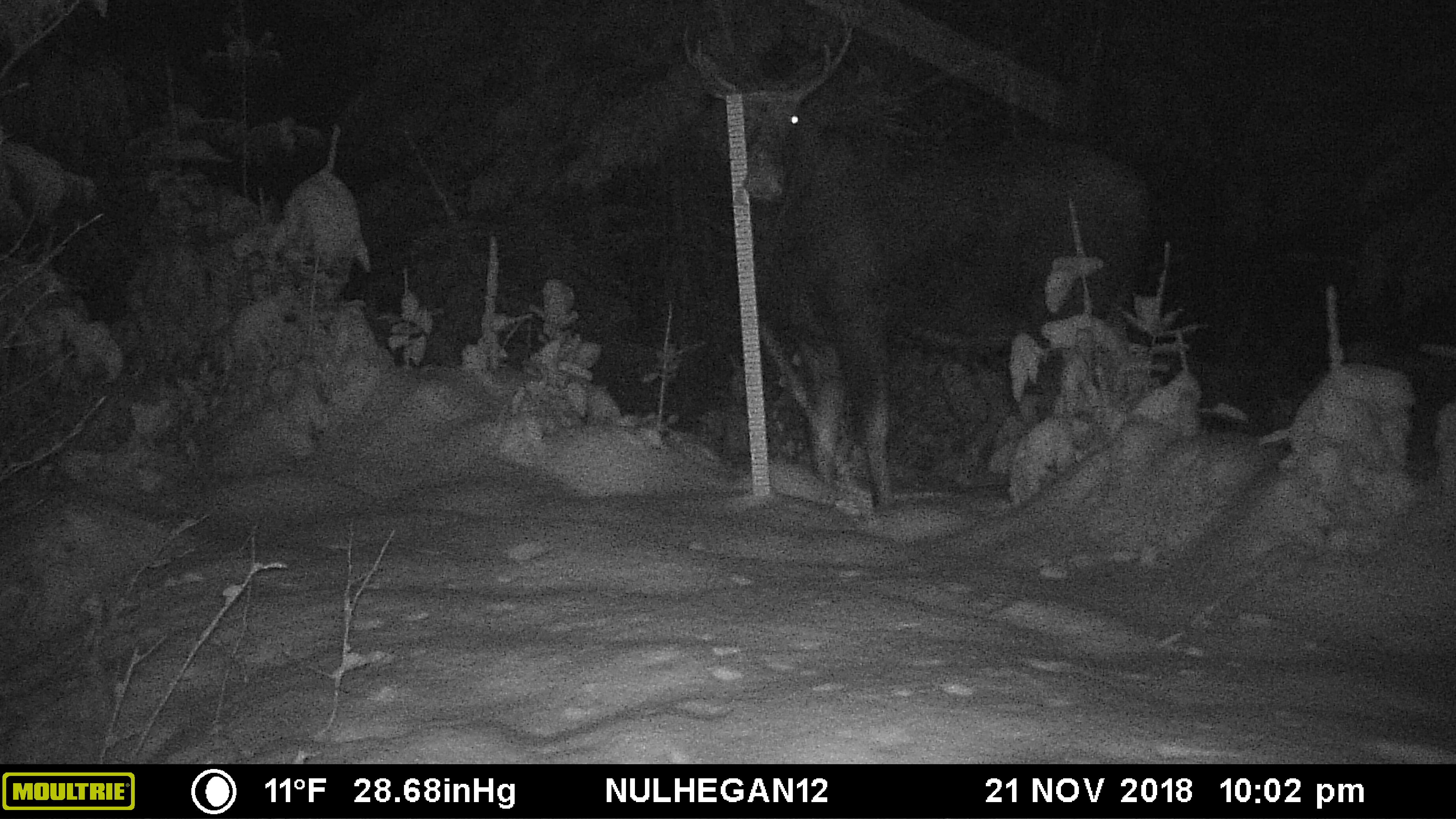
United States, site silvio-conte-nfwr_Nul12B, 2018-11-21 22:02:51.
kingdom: Animalia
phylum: Chordata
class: Mammalia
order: Artiodactyla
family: Cervidae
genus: Alces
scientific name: Alces alces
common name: moose